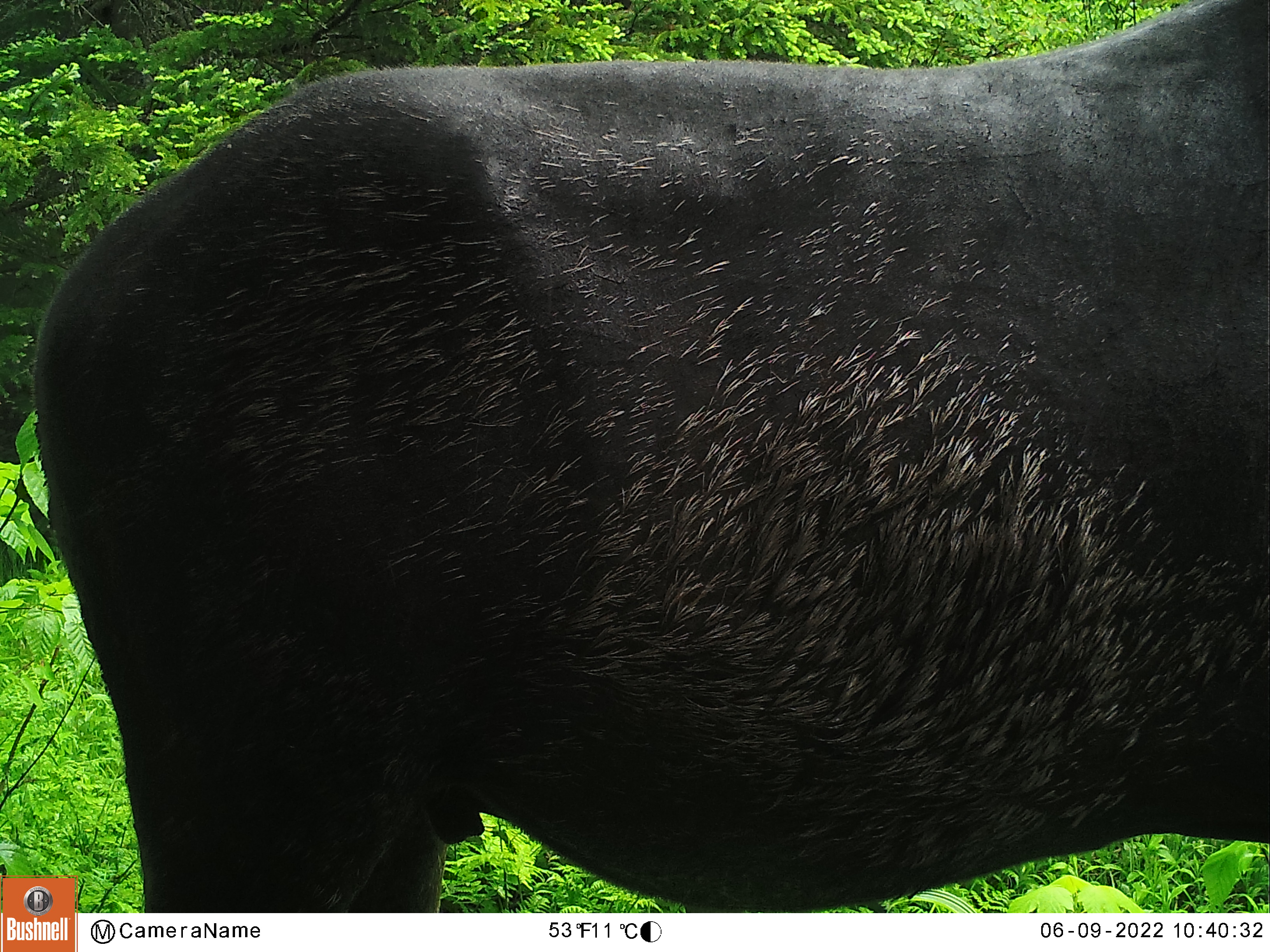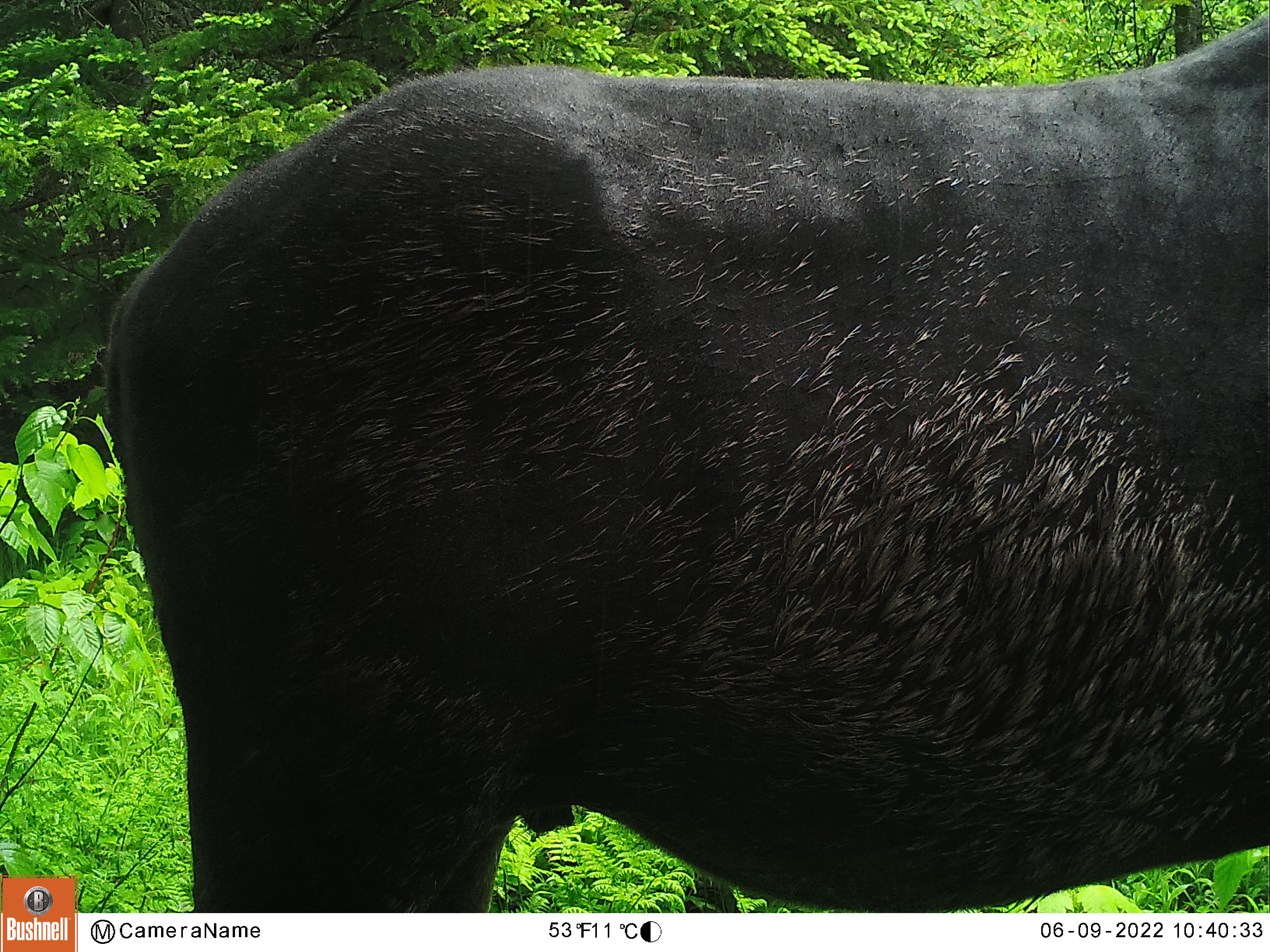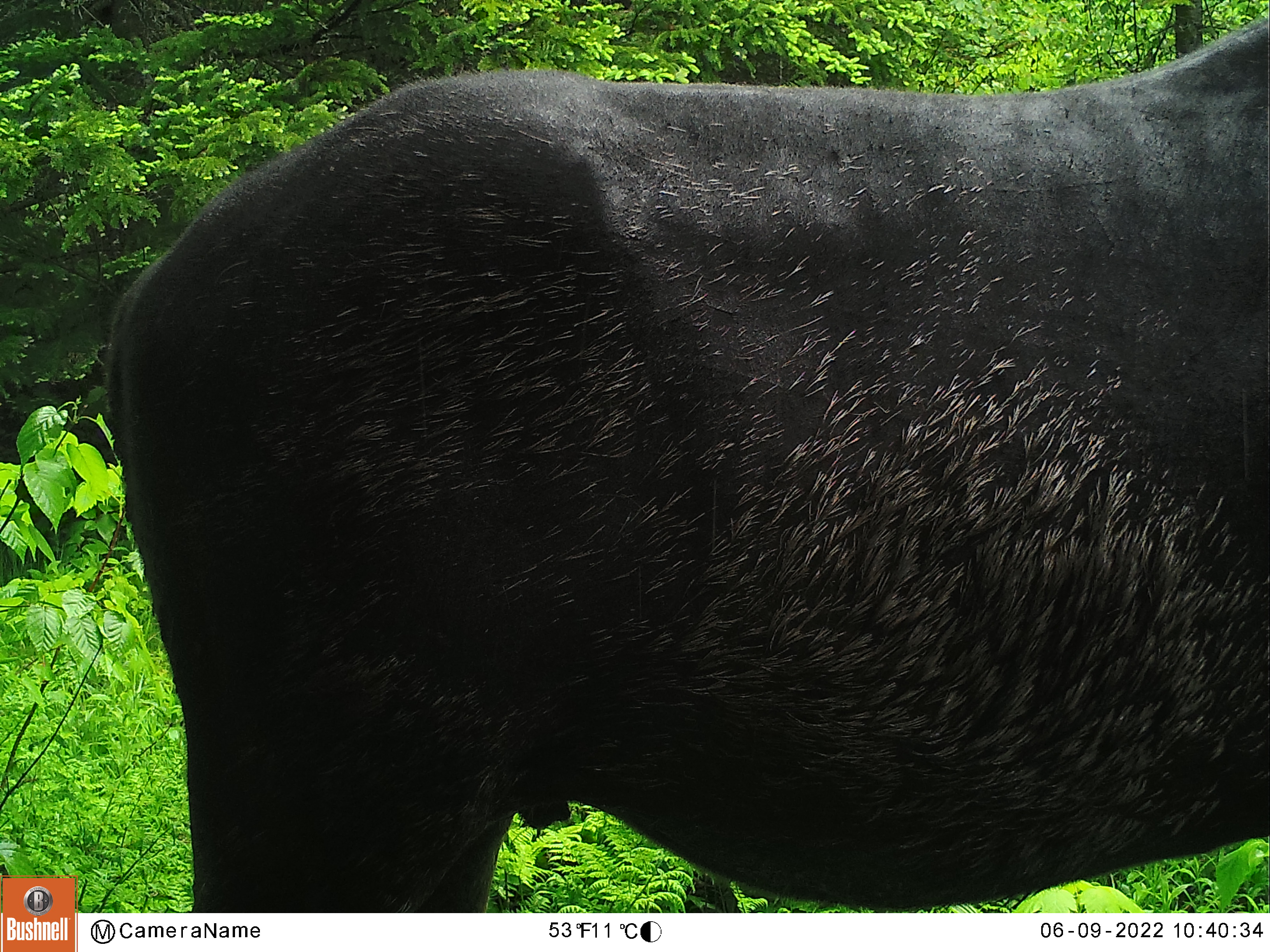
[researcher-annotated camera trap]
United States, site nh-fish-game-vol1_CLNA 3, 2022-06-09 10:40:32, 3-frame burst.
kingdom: Animalia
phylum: Chordata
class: Mammalia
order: Artiodactyla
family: Cervidae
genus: Alces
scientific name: Alces alces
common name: moose